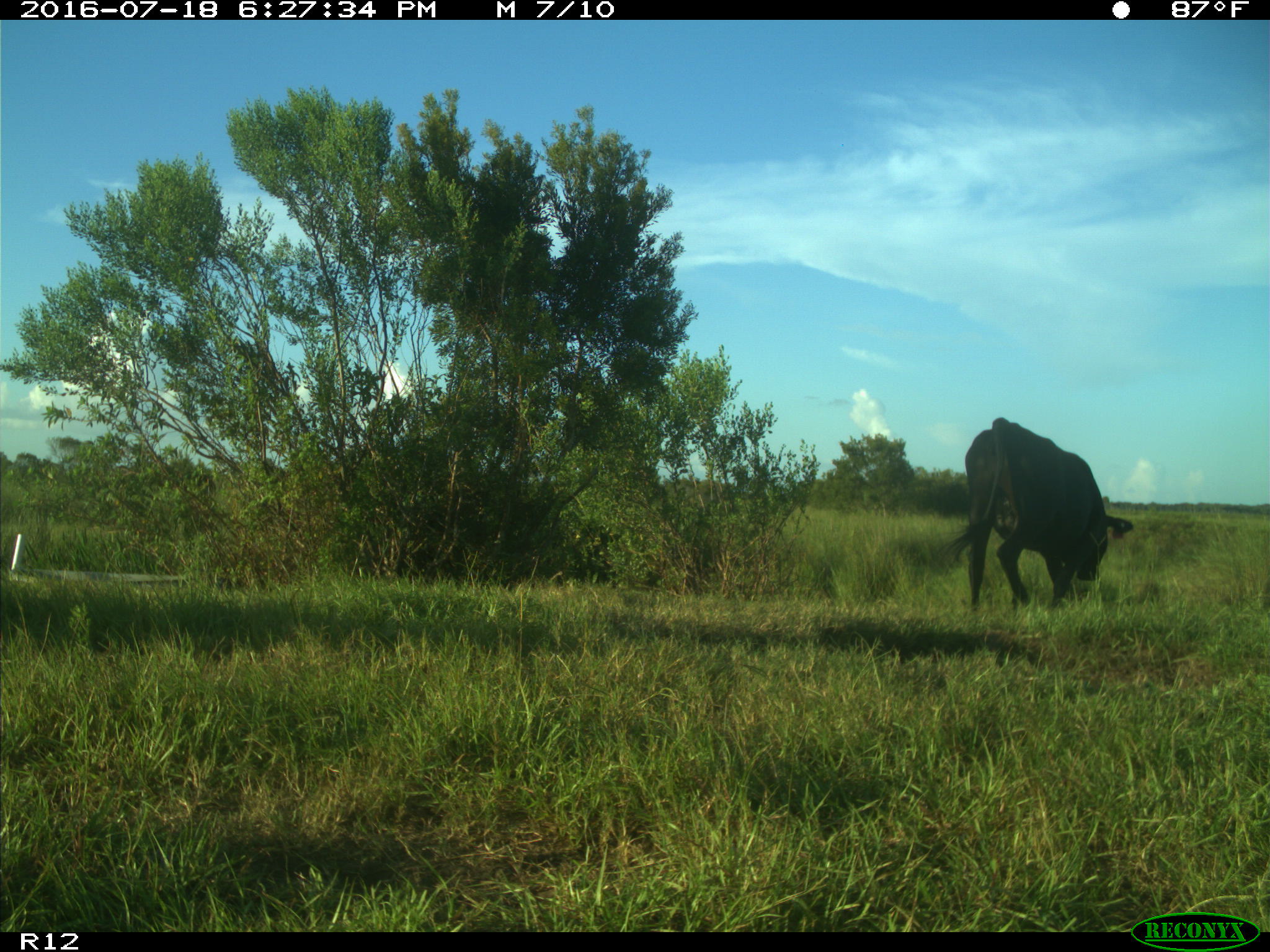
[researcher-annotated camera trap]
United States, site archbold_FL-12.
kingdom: Animalia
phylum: Chordata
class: Mammalia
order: Artiodactyla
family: Bovidae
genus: Bos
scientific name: Bos taurus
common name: domestic cow